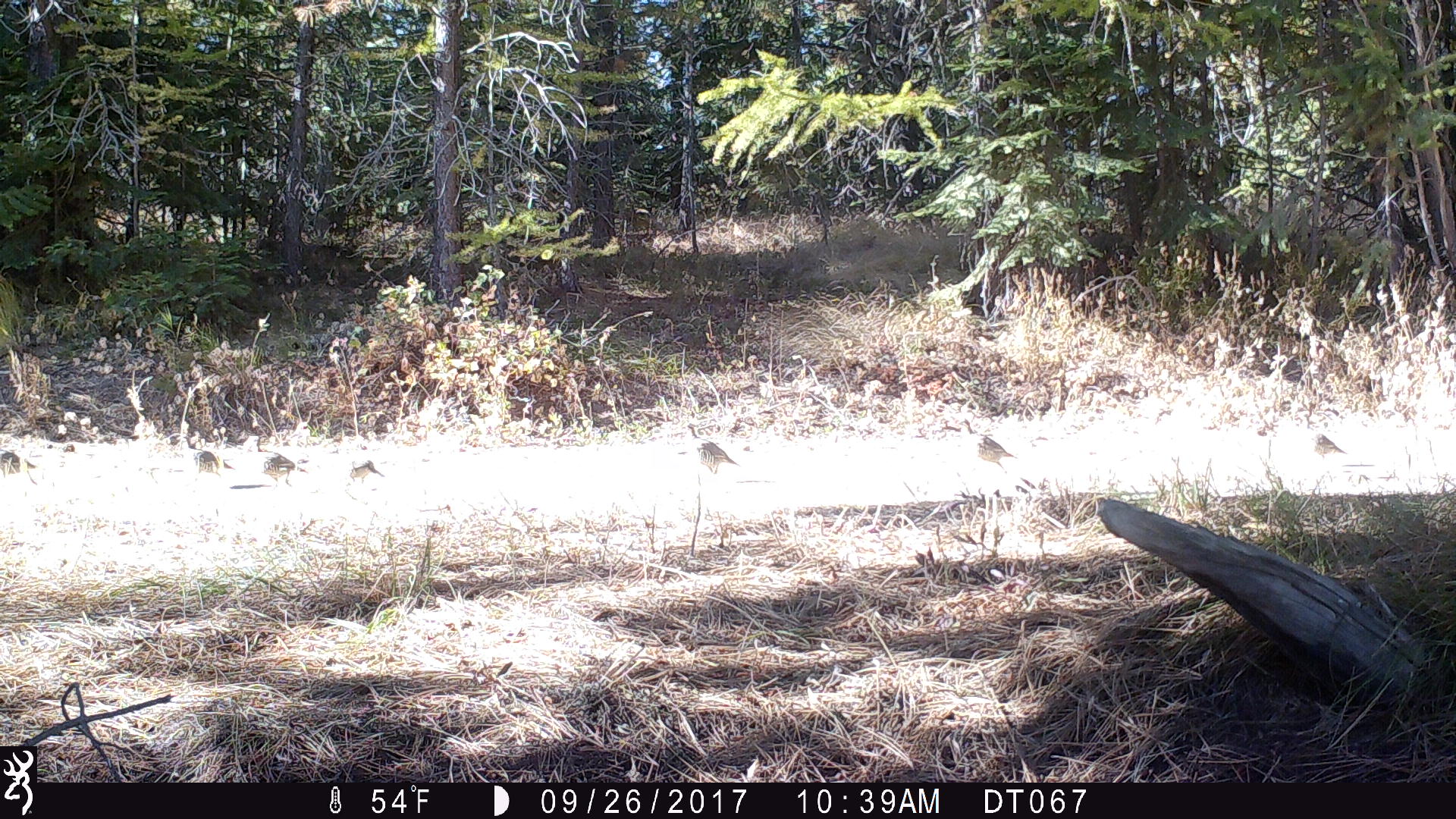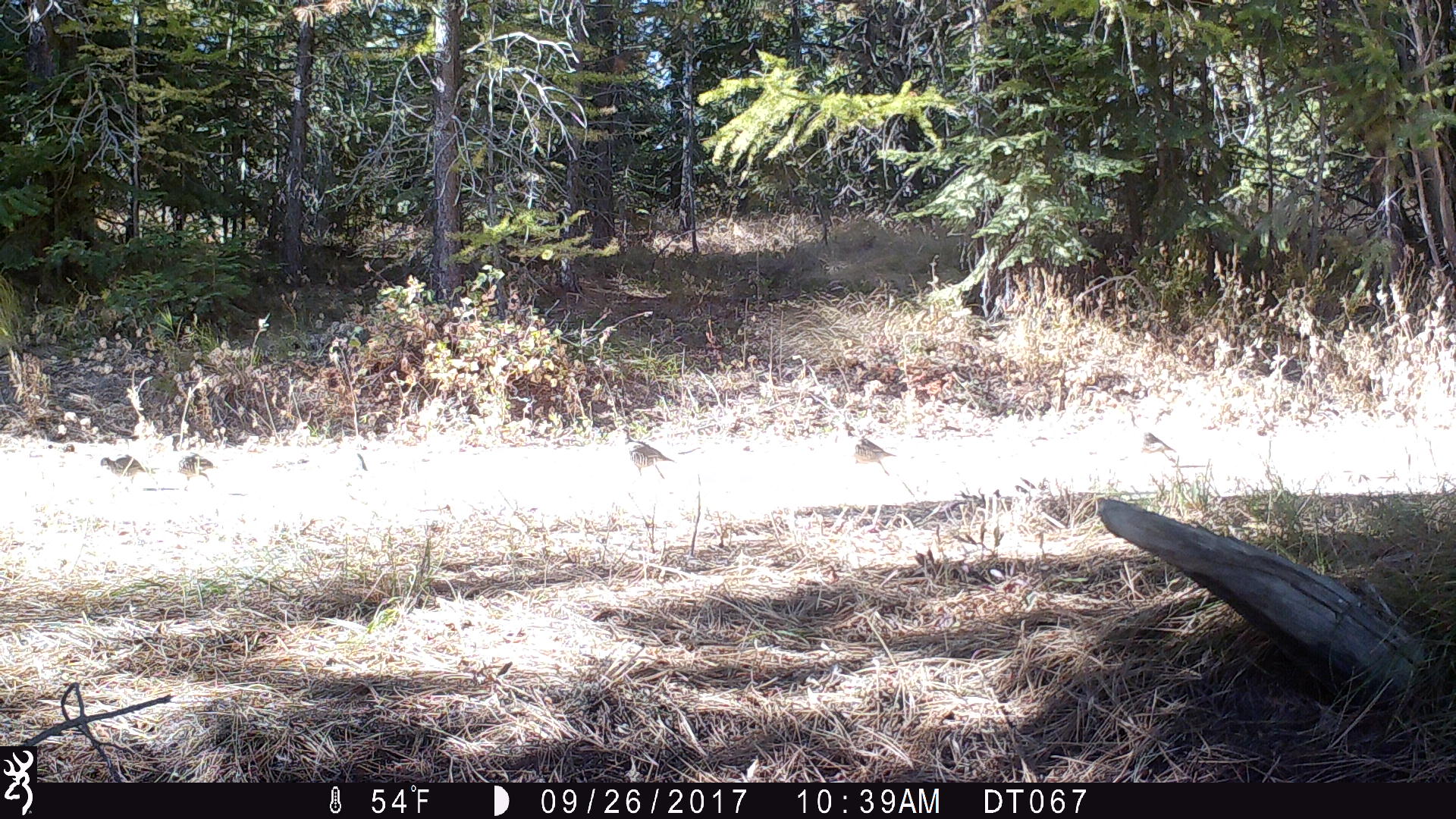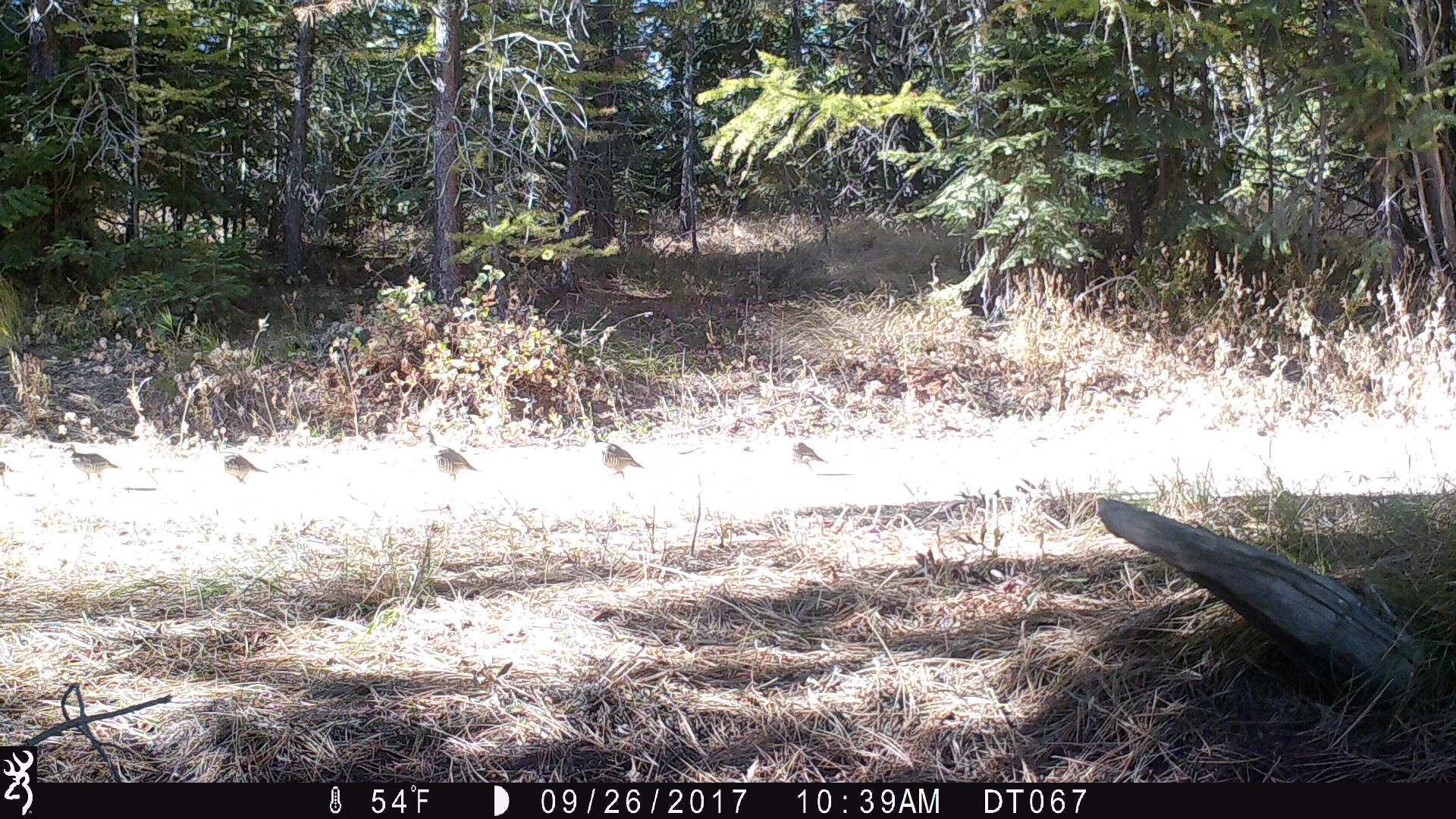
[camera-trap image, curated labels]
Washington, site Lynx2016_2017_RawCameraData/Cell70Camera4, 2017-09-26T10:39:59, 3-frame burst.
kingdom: Animalia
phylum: Chordata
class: Aves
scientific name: Aves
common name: birds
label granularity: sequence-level